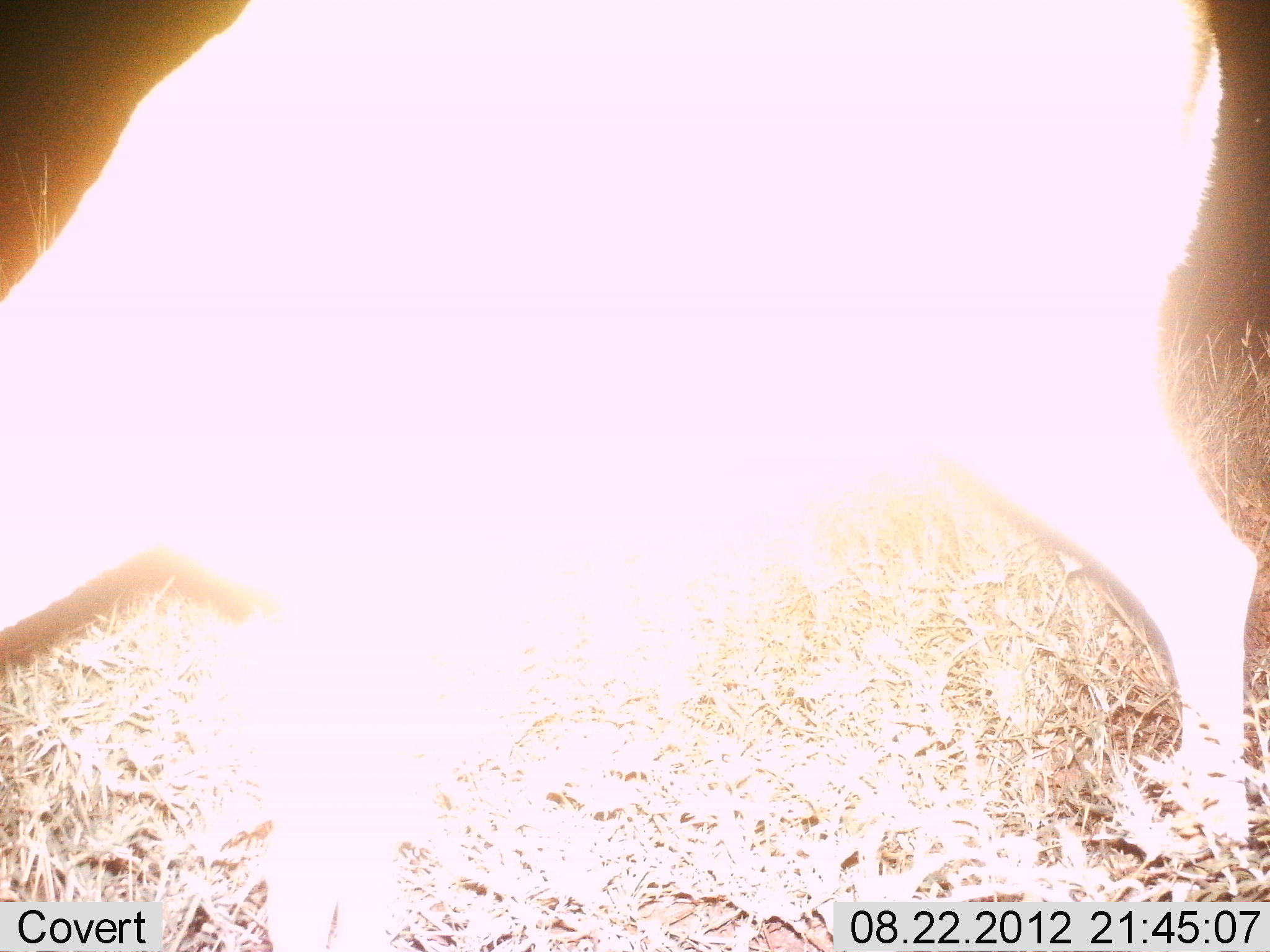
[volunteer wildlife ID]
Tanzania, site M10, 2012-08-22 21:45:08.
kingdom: Animalia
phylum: Chordata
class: Mammalia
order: Artiodactyla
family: Bovidae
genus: Eudorcas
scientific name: Eudorcas thomsonii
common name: thomson's gazelle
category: gazellethomsons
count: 1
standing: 33%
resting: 0%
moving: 0%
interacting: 0%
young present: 0%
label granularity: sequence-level